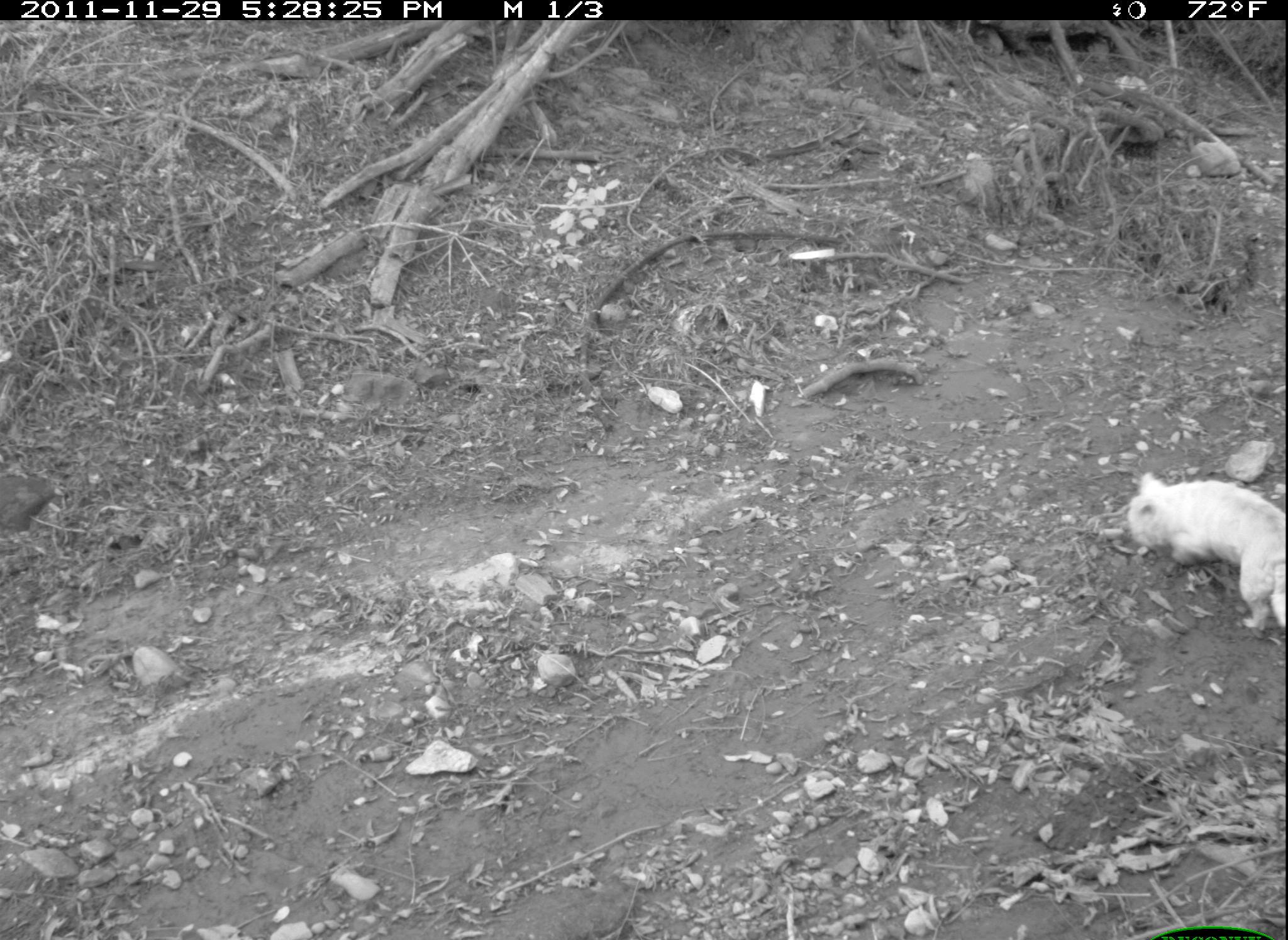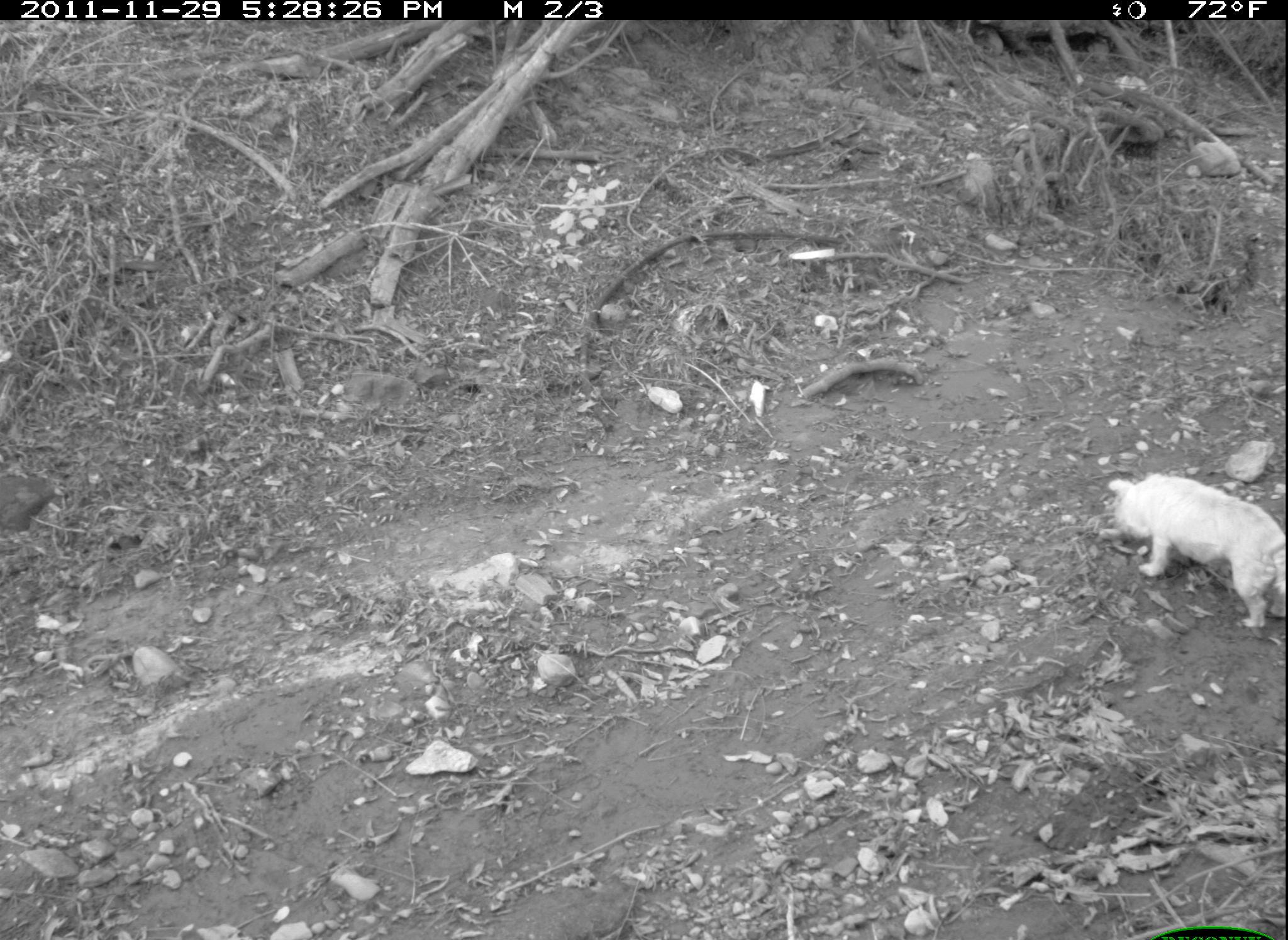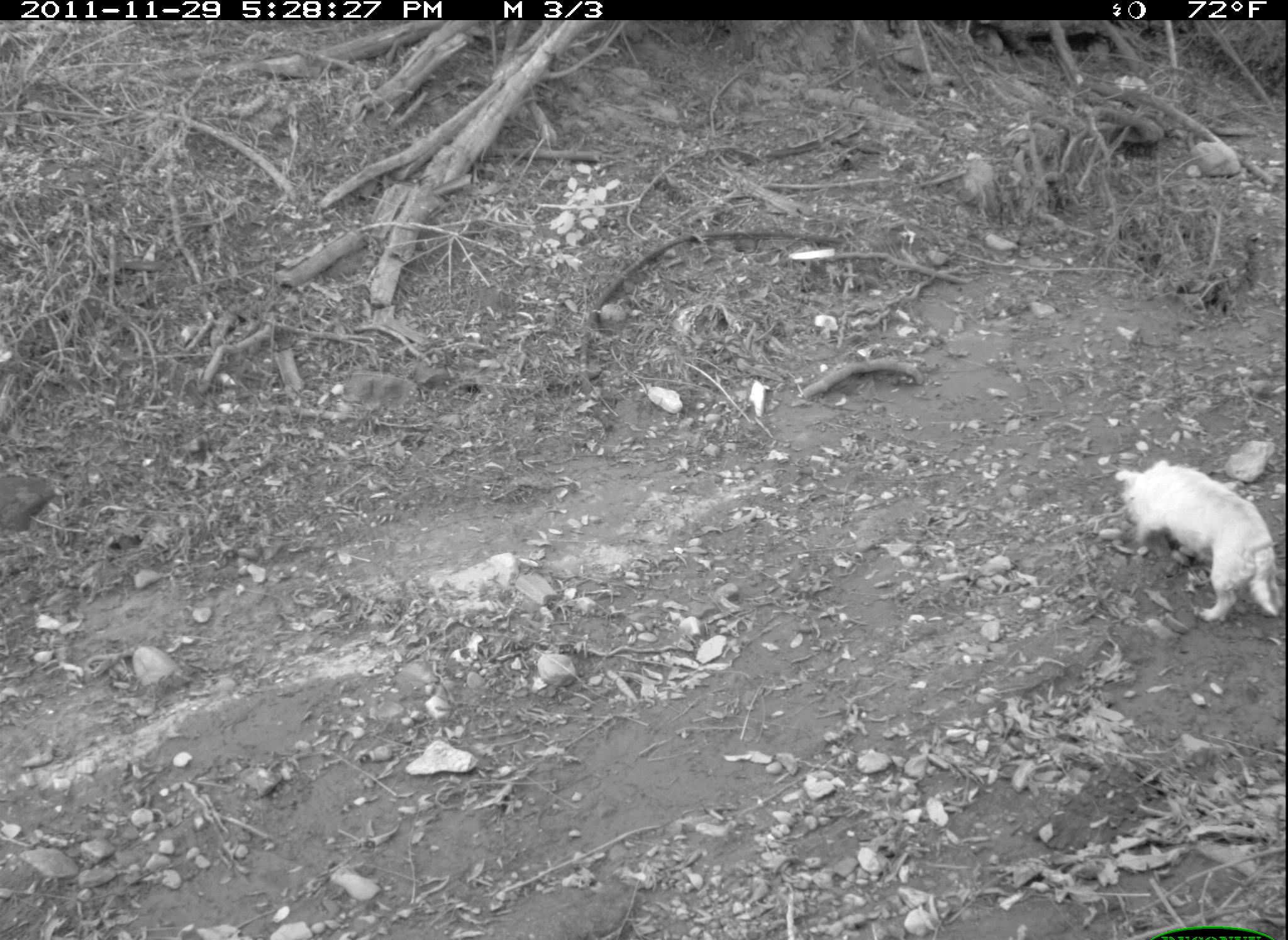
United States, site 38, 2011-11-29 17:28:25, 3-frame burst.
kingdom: Animalia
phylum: Chordata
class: Mammalia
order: Carnivora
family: Canidae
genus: Canis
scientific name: Canis familiaris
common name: domestic dog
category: dog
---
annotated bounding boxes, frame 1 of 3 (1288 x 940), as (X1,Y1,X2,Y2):
dog: (1106,462,1285,643)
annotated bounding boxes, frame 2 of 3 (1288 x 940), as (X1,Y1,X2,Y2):
dog: (1088,464,1277,639)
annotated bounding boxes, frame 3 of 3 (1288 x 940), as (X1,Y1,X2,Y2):
dog: (1101,454,1277,627)